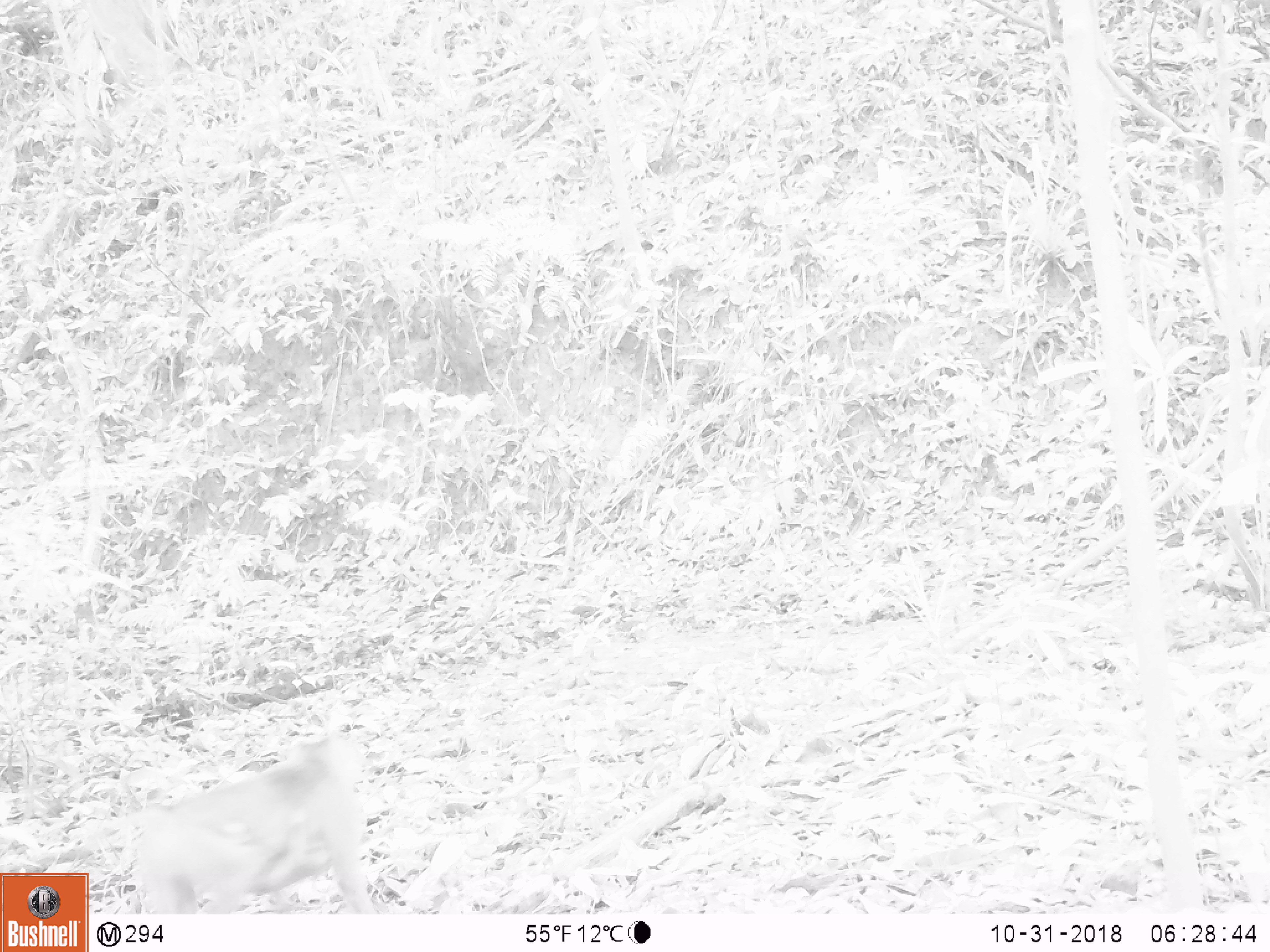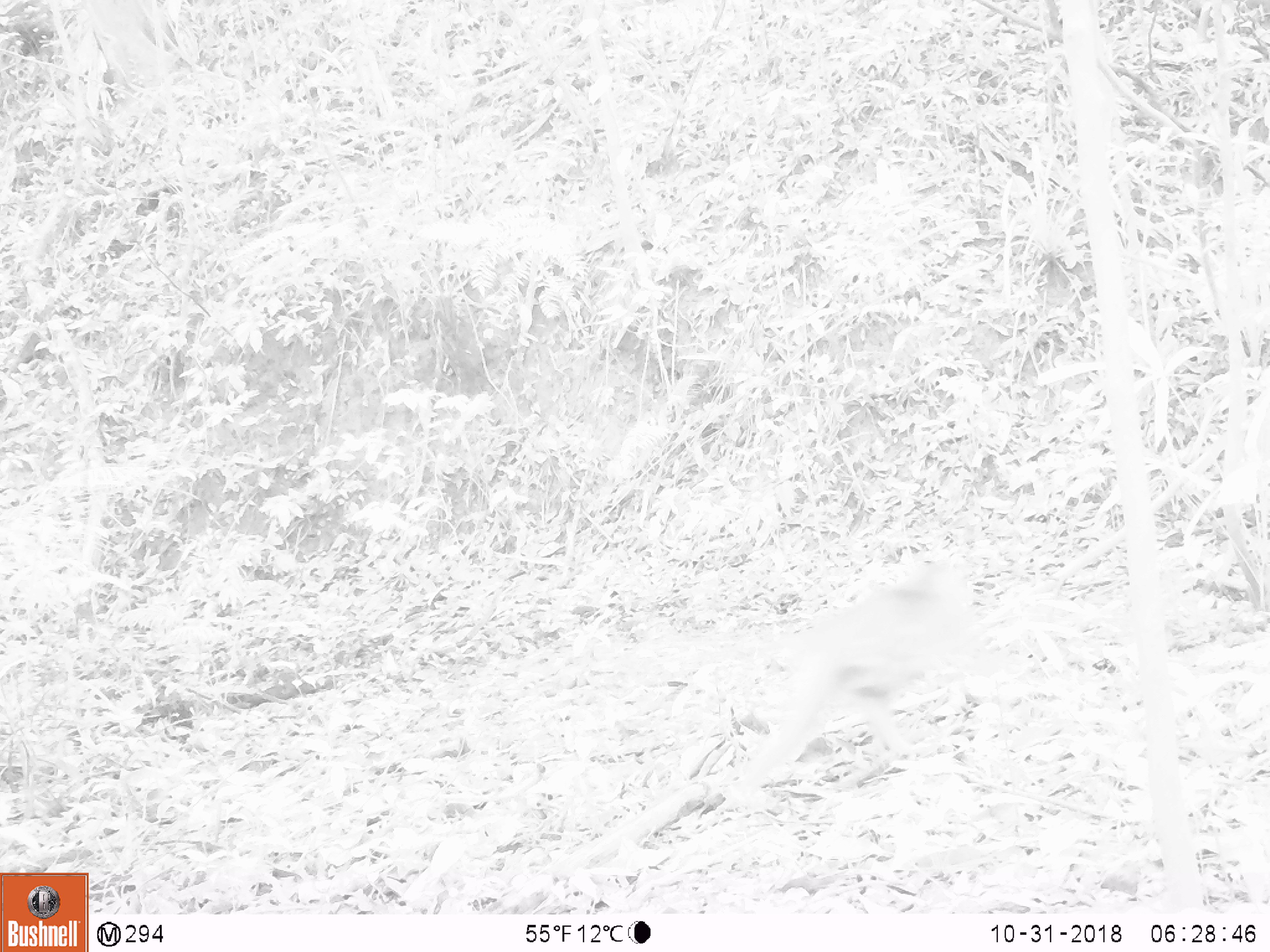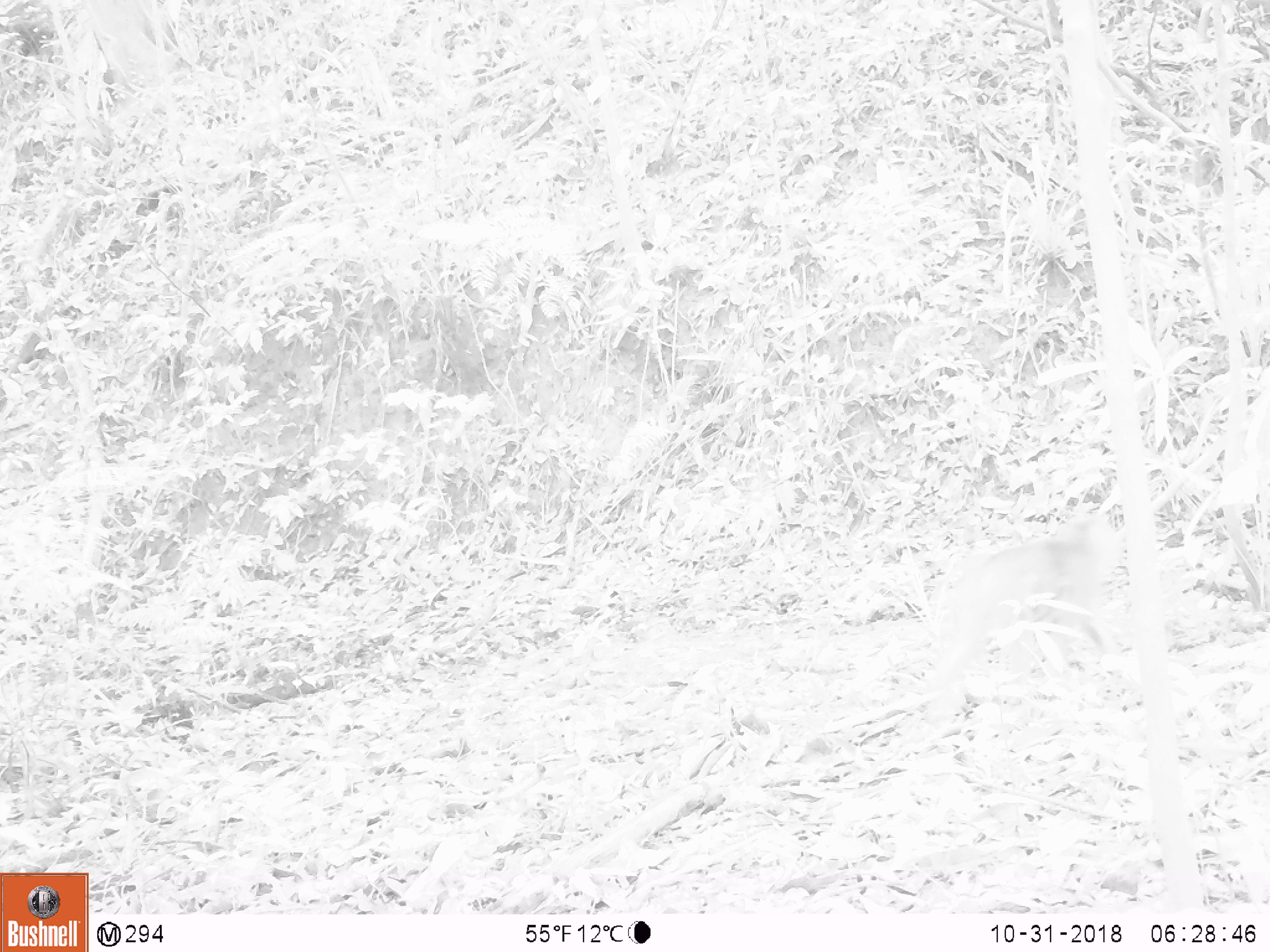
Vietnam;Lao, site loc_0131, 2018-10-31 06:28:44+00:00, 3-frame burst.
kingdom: Animalia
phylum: Chordata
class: Mammalia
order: Primates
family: Cercopithecidae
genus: Macaca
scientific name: Macaca nemestrina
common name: pig-tailed macaque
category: pig tailed macaque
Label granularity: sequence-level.